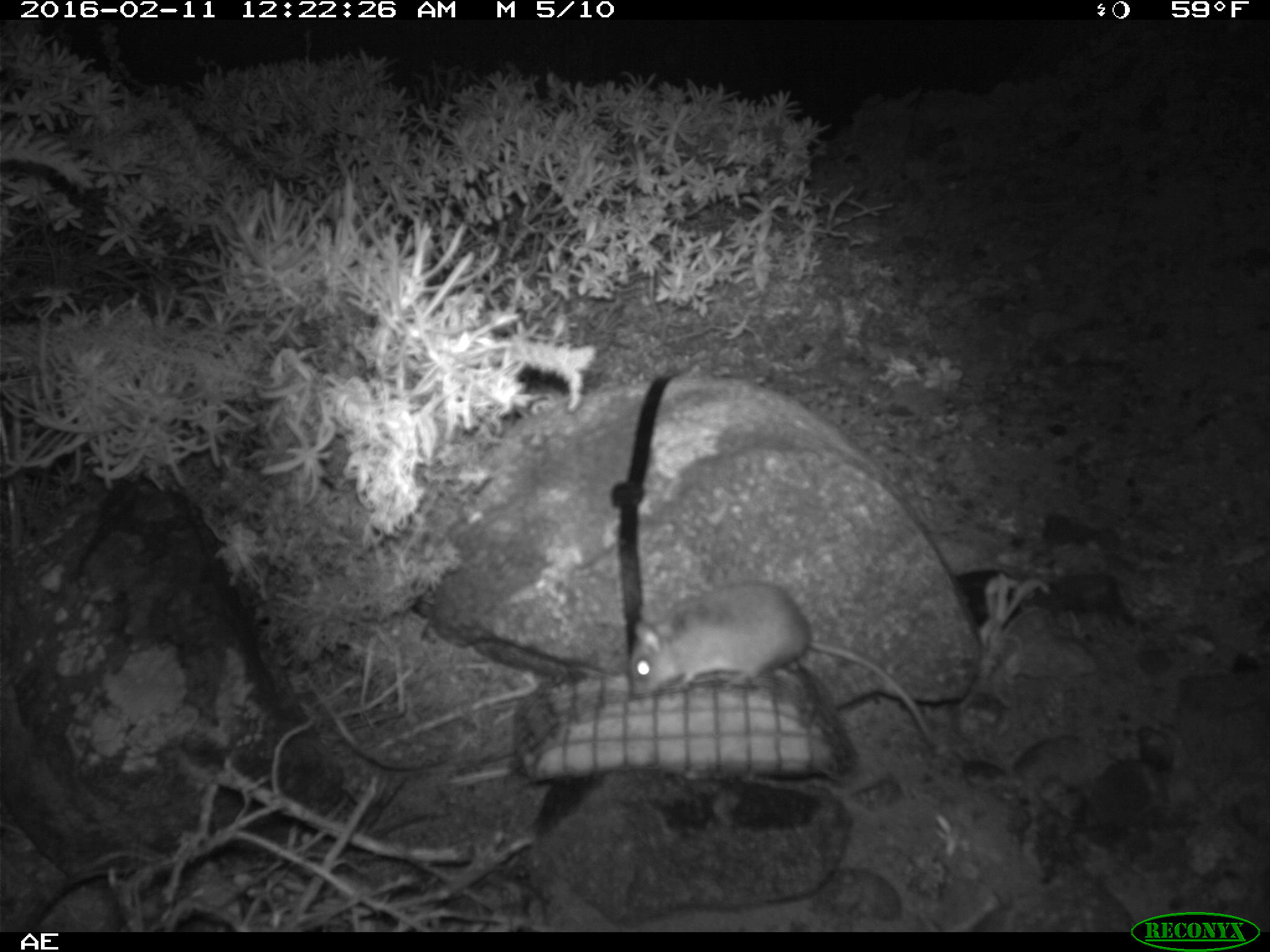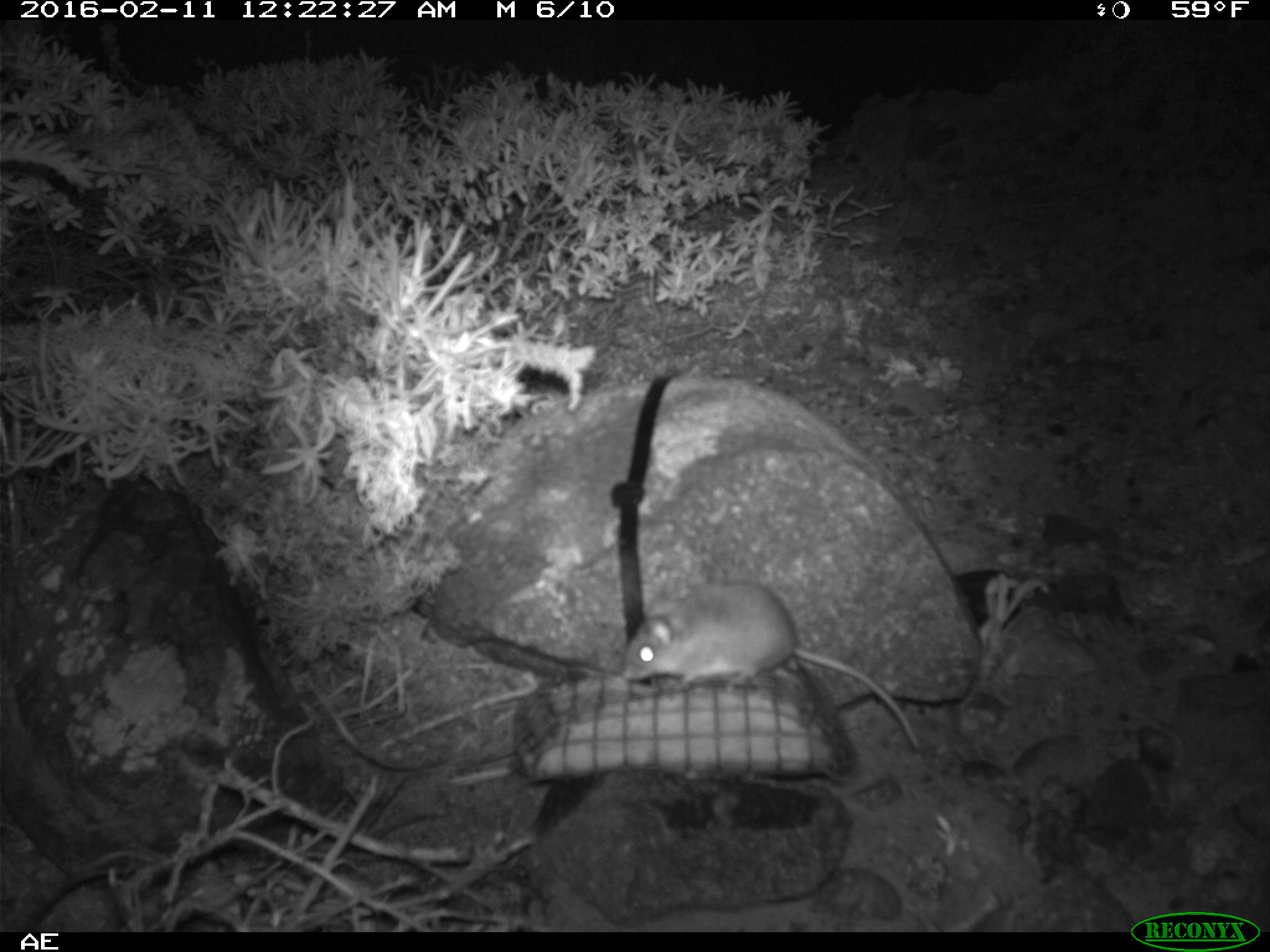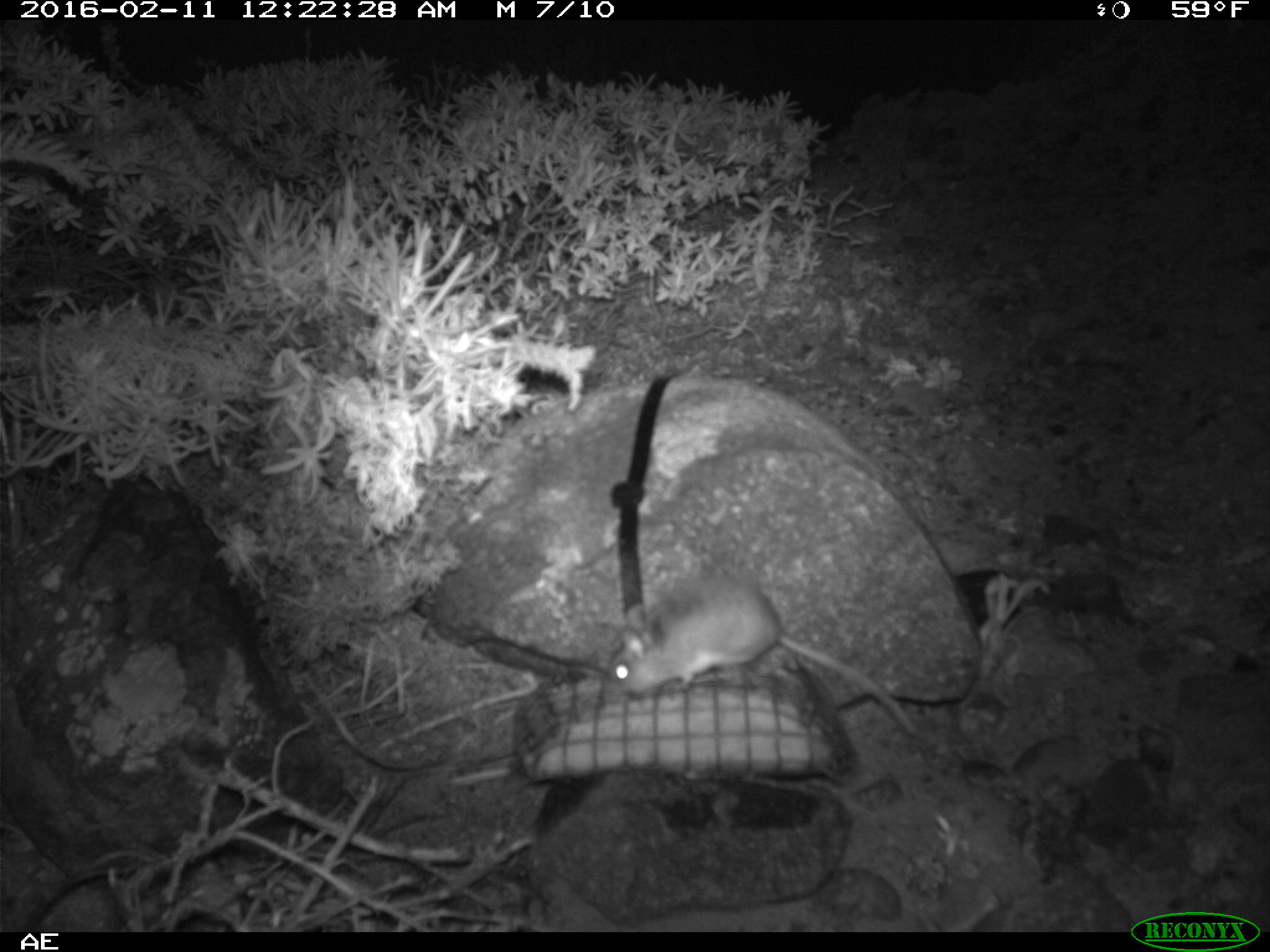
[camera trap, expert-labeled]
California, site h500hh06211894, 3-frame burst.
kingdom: Animalia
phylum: Chordata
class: Mammalia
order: Rodentia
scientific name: Rodentia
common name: rodent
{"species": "rodent (Rodentia)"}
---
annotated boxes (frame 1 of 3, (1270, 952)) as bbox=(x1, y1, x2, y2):
rodent: bbox=(628, 580, 935, 743)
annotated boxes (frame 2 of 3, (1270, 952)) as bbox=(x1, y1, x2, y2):
rodent: bbox=(623, 576, 921, 748)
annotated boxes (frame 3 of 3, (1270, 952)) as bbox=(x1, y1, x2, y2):
rodent: bbox=(610, 573, 918, 736)